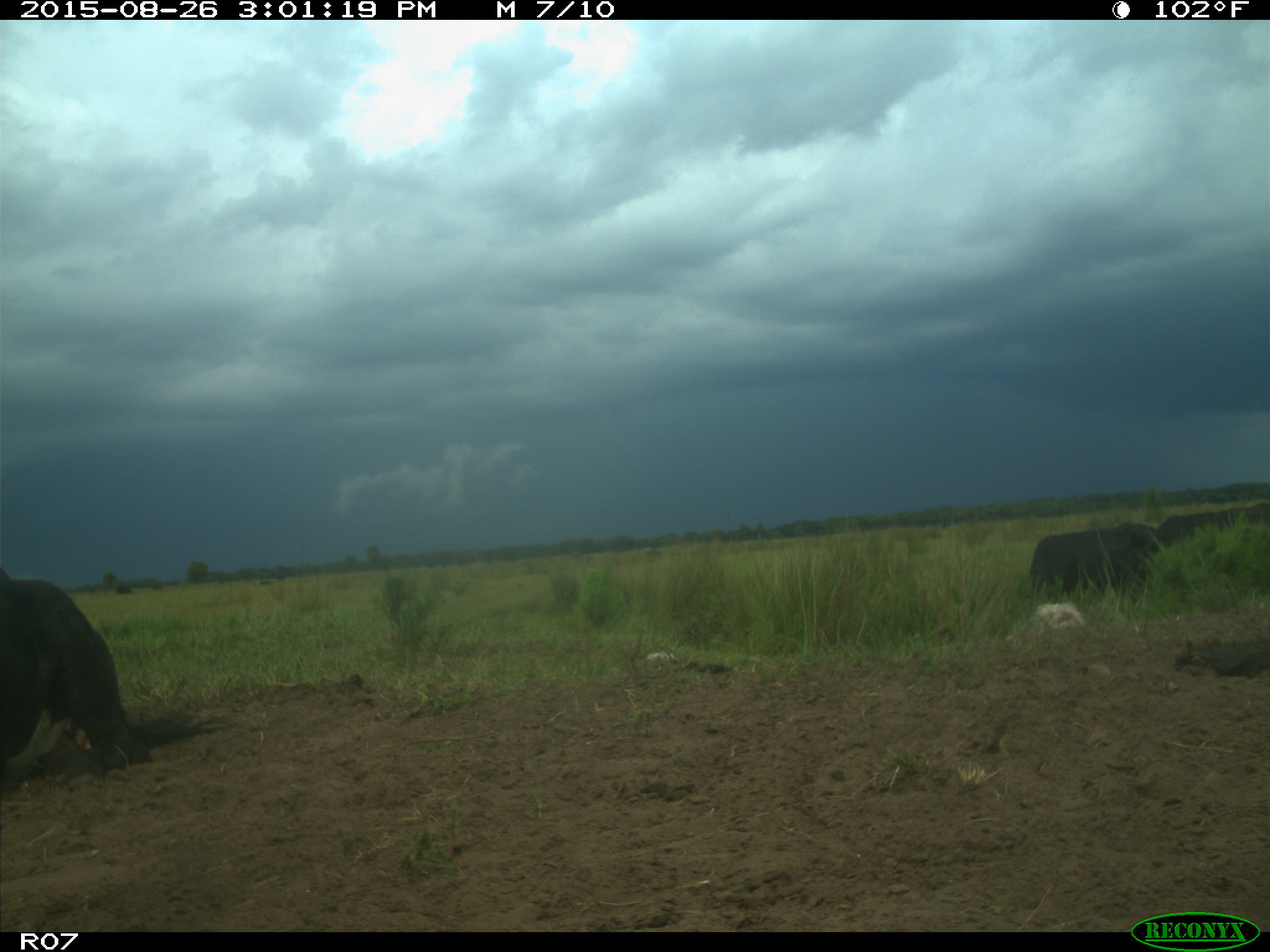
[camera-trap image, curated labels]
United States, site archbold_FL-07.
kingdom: Animalia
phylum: Chordata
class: Mammalia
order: Artiodactyla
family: Bovidae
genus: Bos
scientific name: Bos taurus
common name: domestic cow